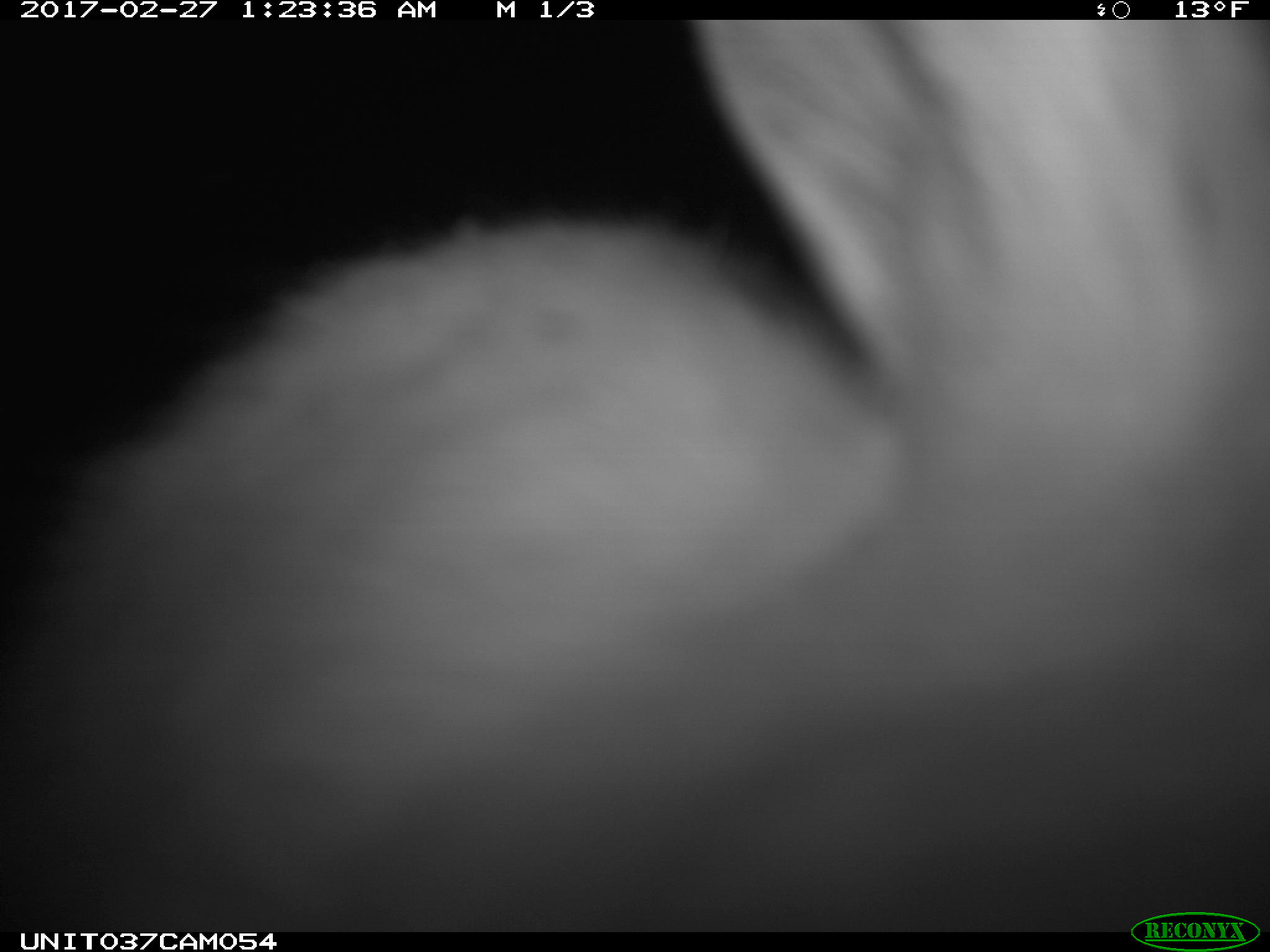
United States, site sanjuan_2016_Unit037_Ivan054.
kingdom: Animalia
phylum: Chordata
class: Mammalia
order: Lagomorpha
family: Leporidae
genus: Lepus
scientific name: Lepus americanus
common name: snowshoe hare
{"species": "Lepus americanus (snowshoe hare)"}